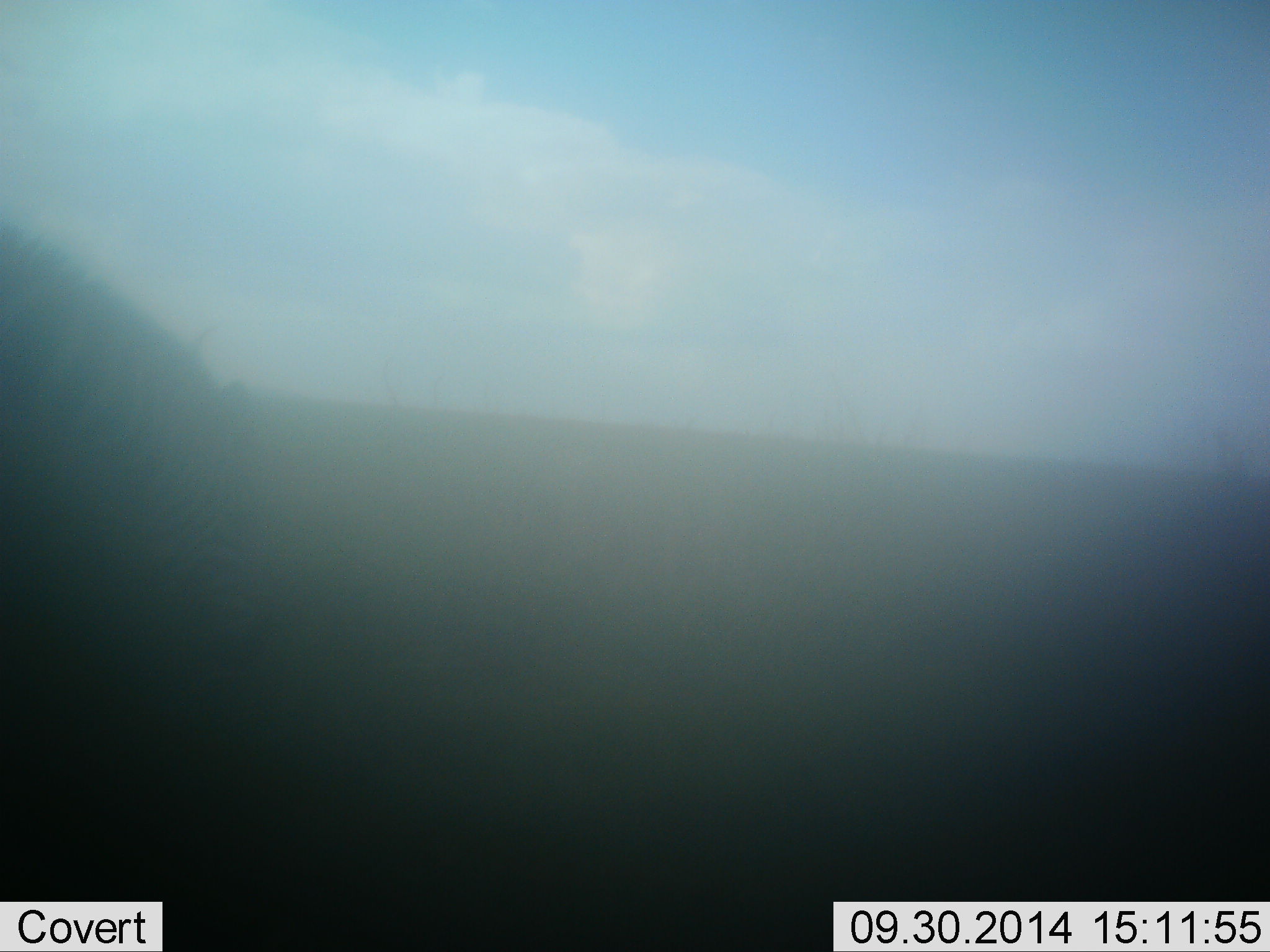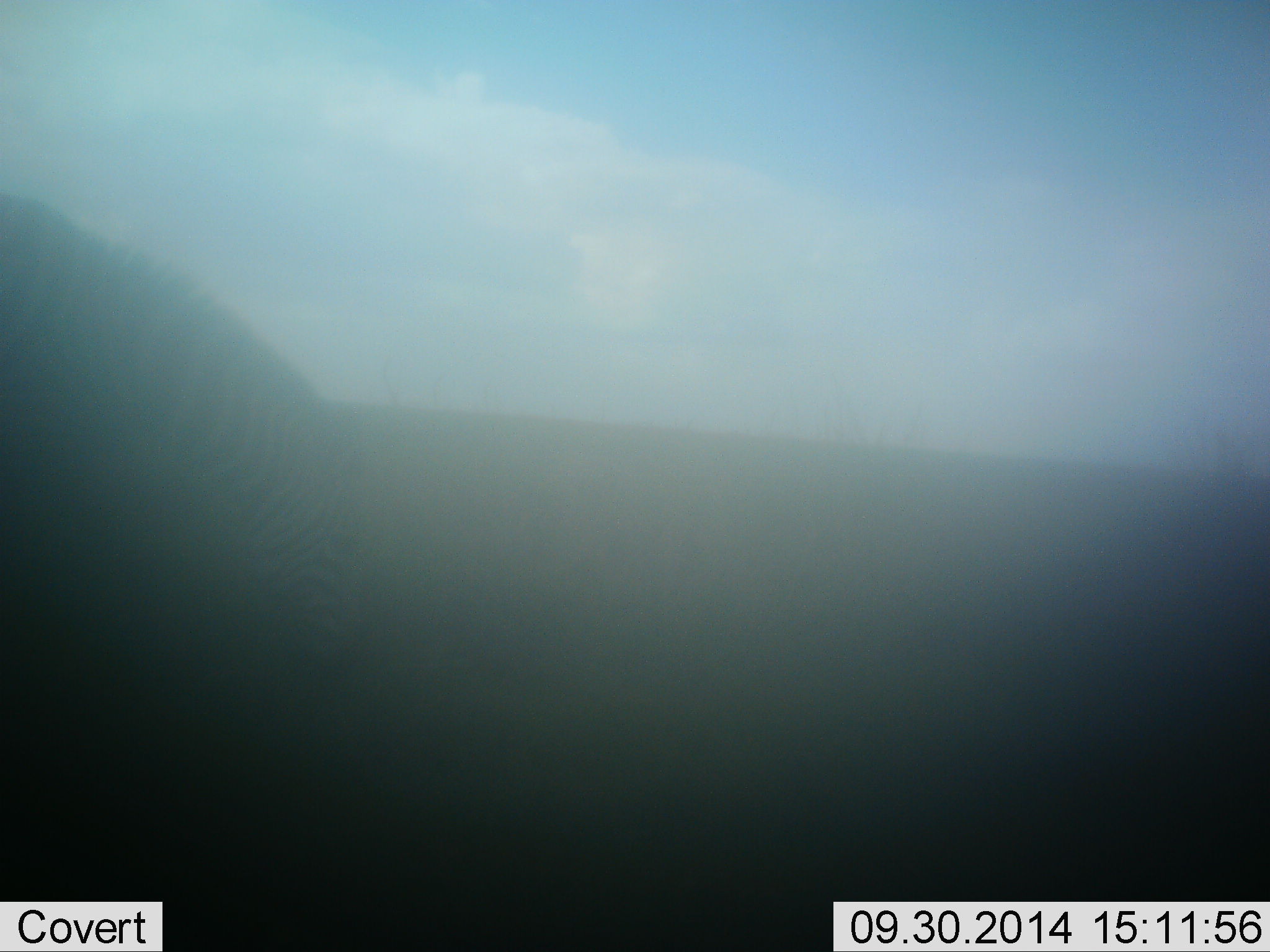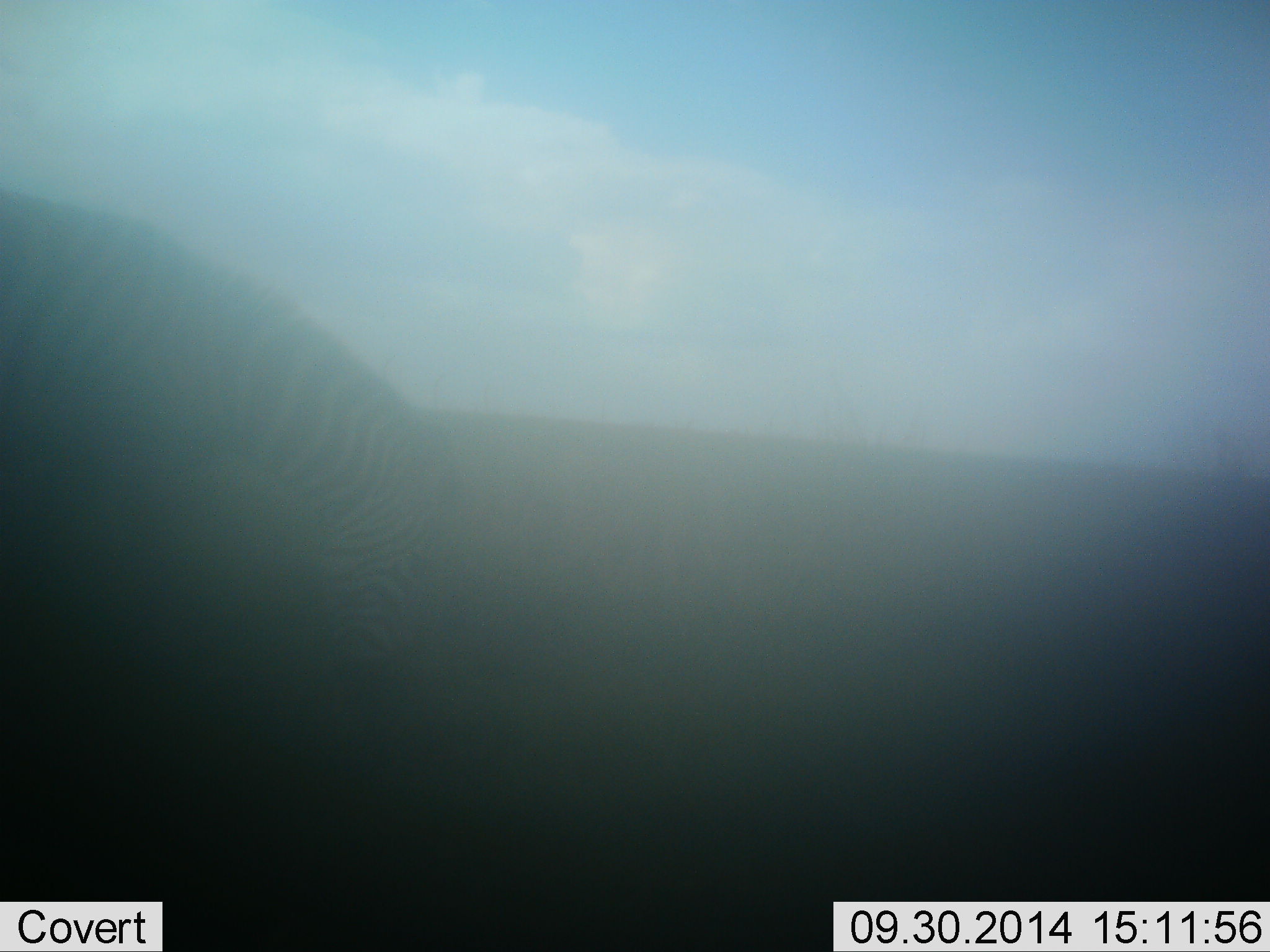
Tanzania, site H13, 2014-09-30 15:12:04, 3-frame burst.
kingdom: Animalia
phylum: Chordata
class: Mammalia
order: Perissodactyla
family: Equidae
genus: Equus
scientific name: Equus quagga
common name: plains zebra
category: zebra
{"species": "zebra (plains zebra) (Equus quagga)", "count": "1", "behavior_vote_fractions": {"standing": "10%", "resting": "0%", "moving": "40%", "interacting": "0%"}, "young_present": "0%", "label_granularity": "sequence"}